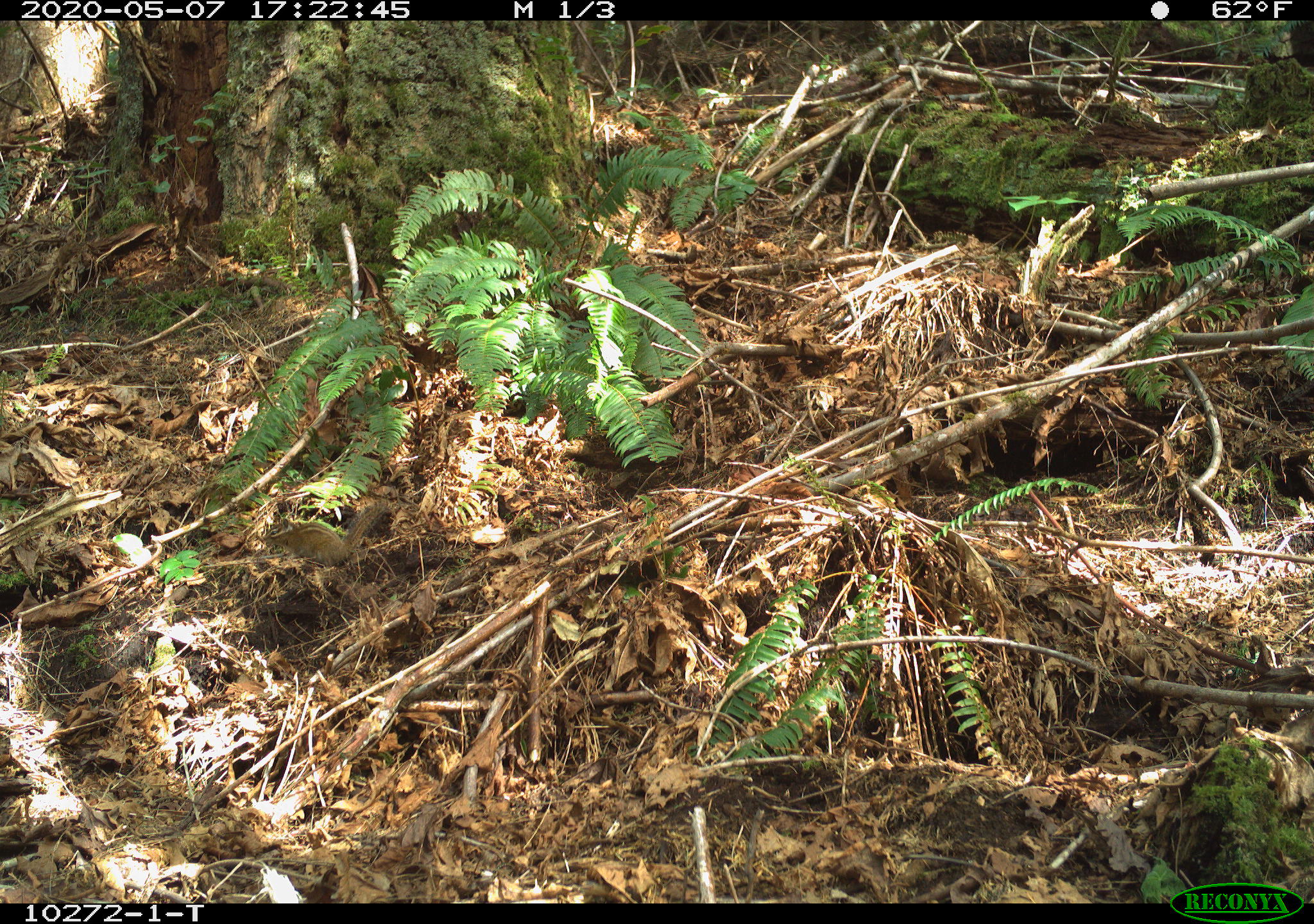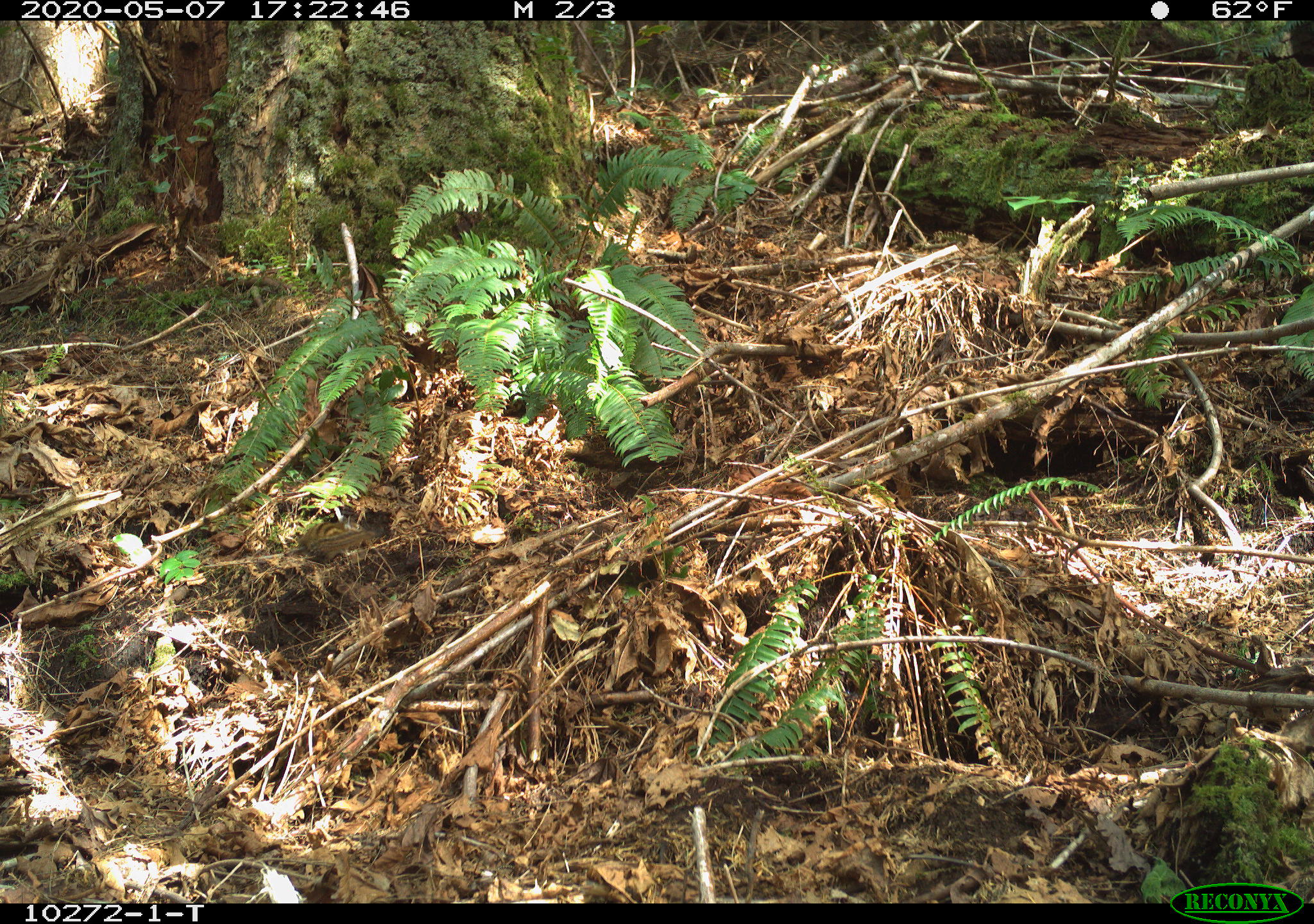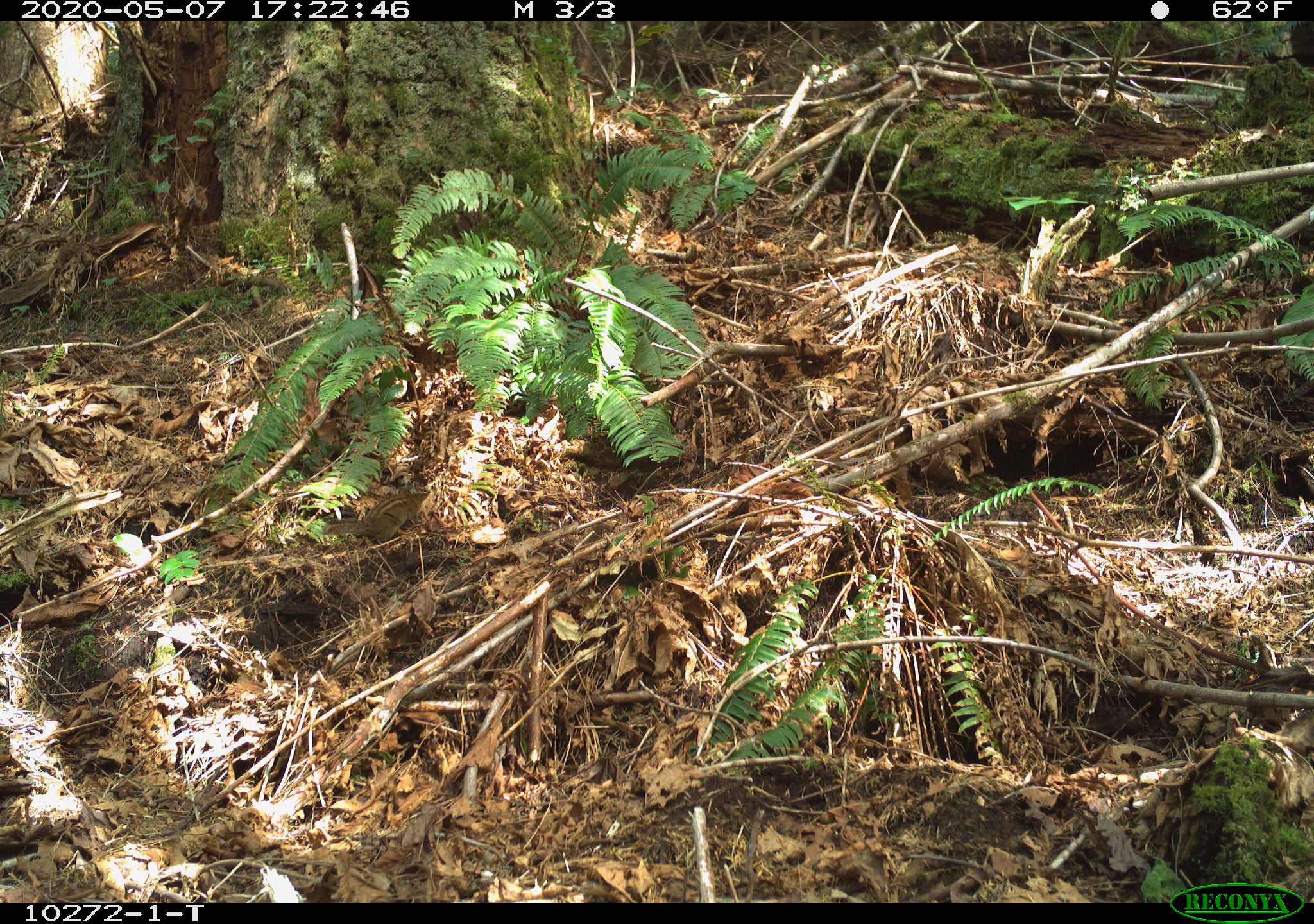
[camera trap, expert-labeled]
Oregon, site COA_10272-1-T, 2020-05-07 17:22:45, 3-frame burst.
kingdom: Animalia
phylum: Chordata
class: Mammalia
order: Rodentia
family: Sciuridae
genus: Neotamias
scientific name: Neotamias townsendii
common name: townsend's chipmunk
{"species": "townsend's chipmunk (Neotamias townsendii)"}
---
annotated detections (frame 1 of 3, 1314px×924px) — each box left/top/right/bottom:
townsend's chipmunk: 258/495/391/569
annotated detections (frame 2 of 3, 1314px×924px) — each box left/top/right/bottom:
townsend's chipmunk: 294/512/386/567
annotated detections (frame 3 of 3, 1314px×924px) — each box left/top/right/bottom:
townsend's chipmunk: 322/476/432/547